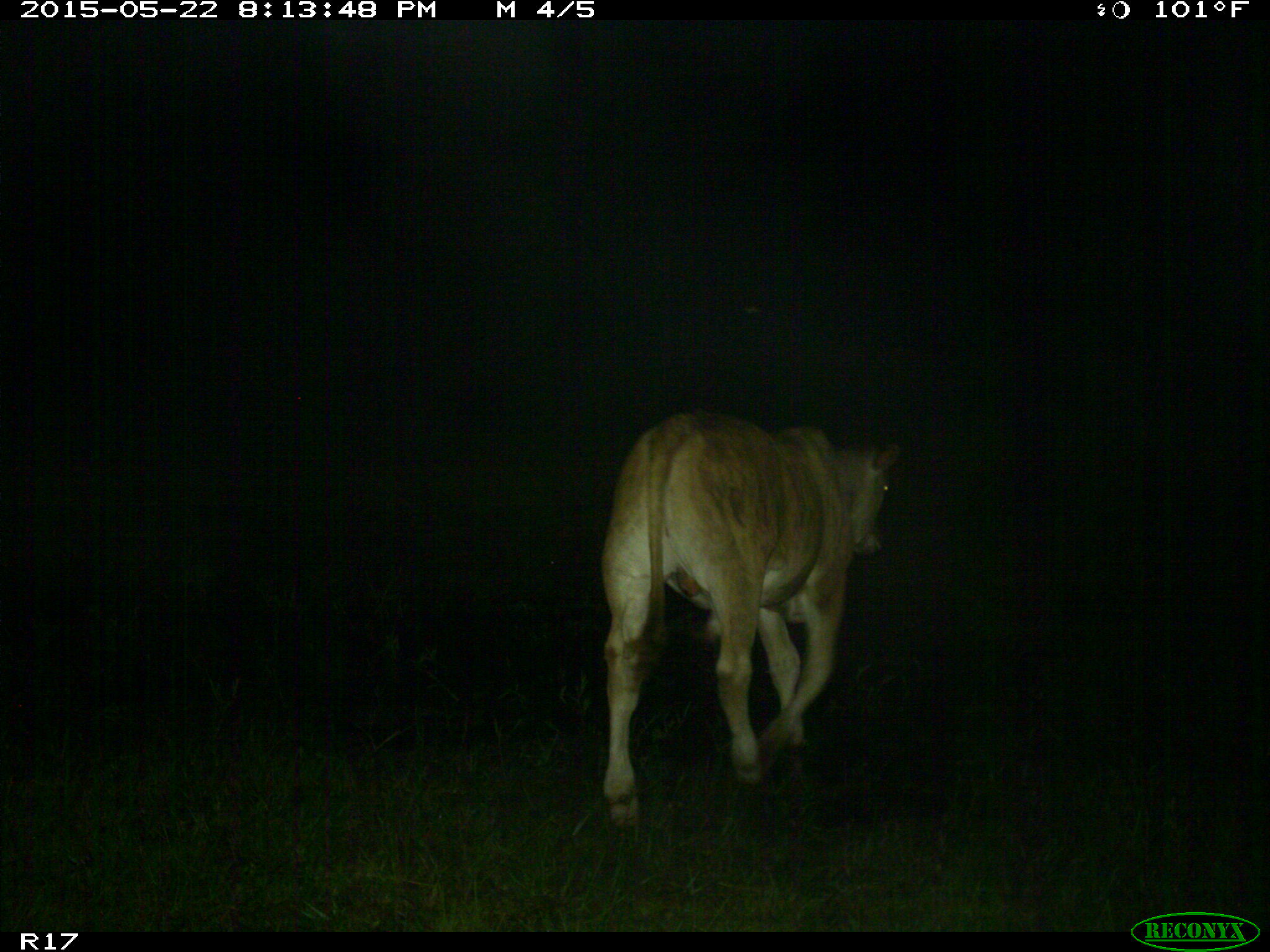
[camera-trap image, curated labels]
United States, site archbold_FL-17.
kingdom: Animalia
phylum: Chordata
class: Mammalia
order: Artiodactyla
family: Bovidae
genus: Bos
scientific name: Bos taurus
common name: domestic cow